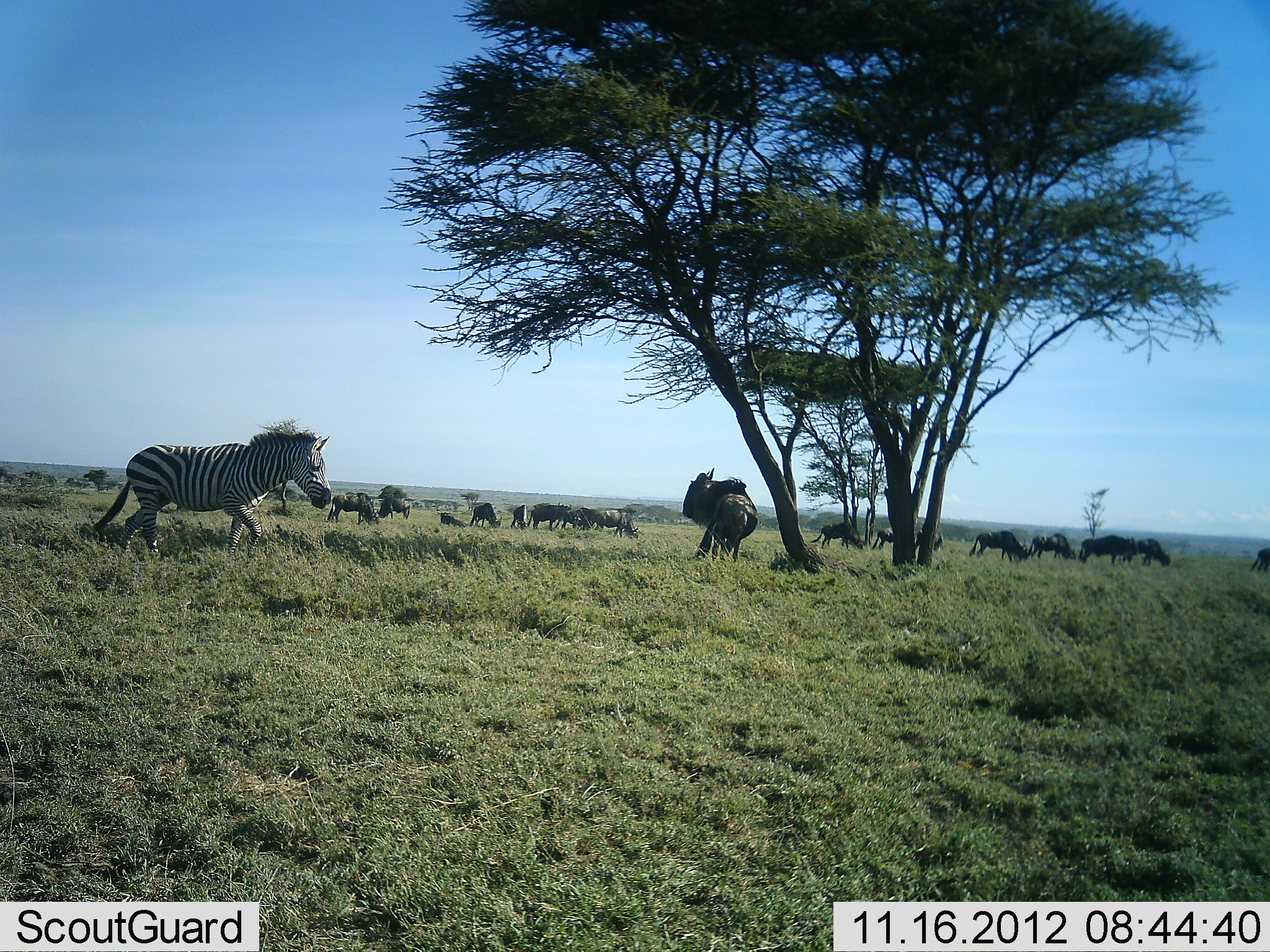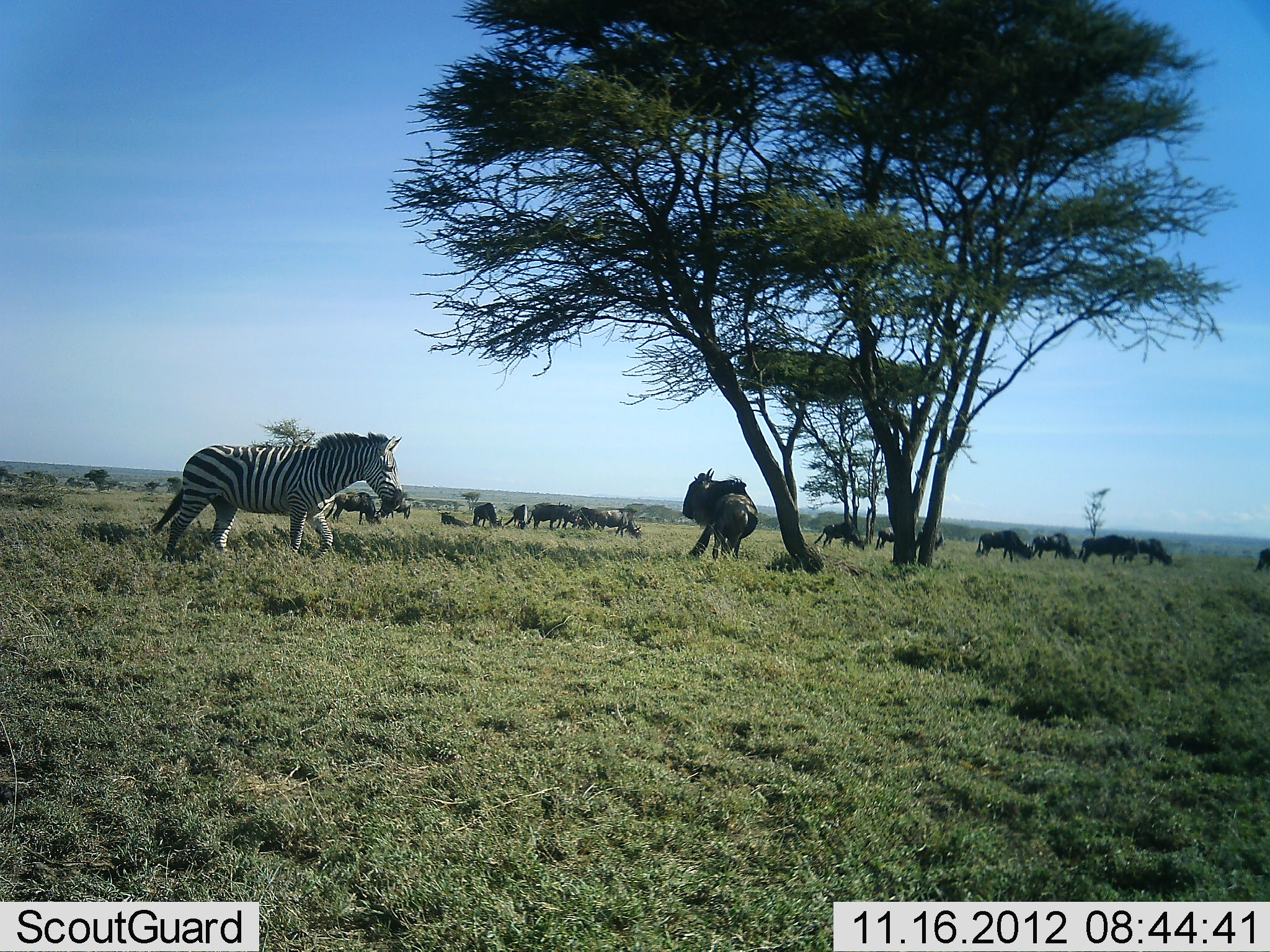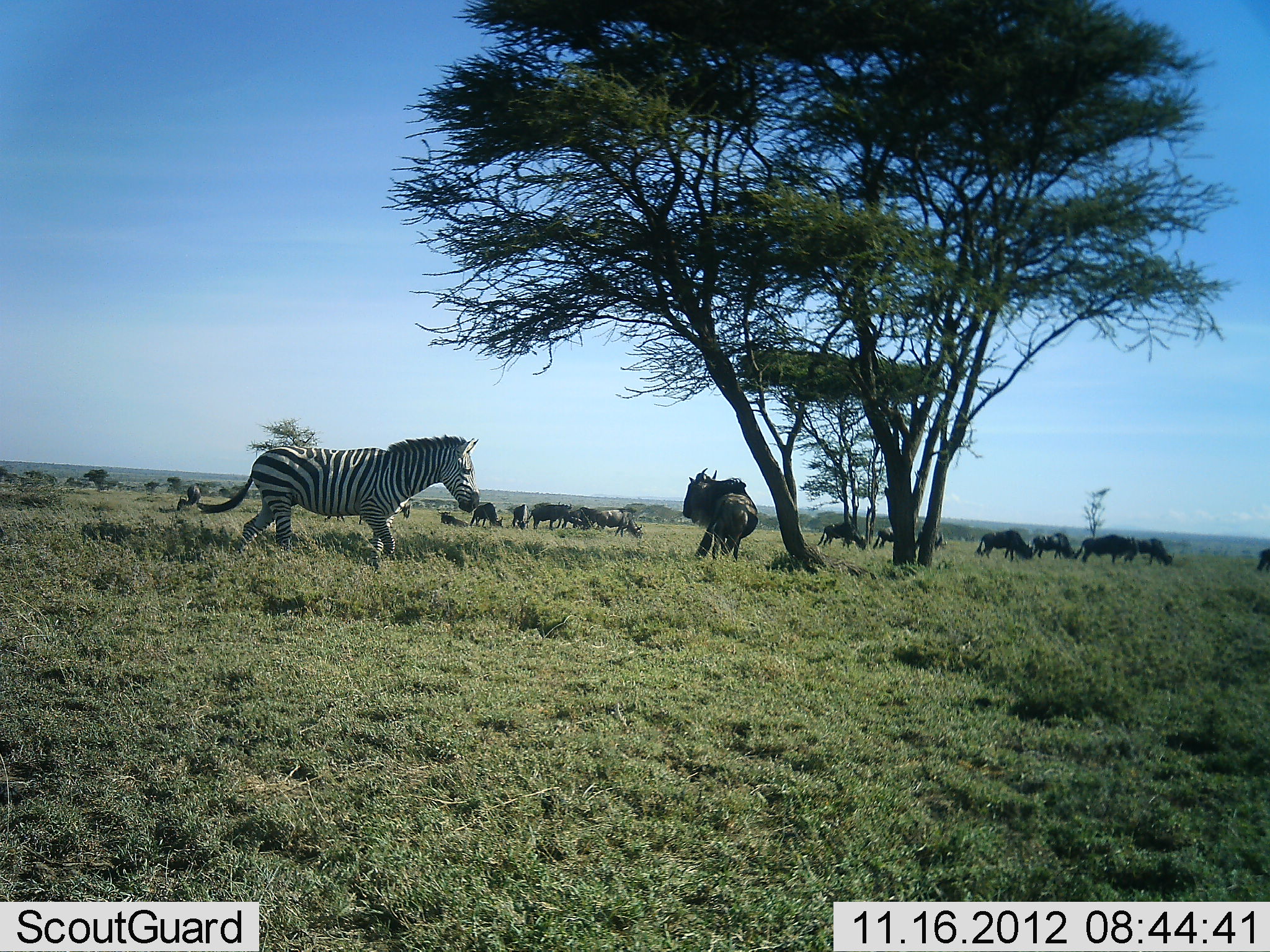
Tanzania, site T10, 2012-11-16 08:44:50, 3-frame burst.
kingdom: Animalia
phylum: Chordata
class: Mammalia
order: Artiodactyla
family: Bovidae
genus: Connochaetes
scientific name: Connochaetes taurinus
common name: blue wildebeest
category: wildebeest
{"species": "wildebeest (blue wildebeest) (Connochaetes taurinus)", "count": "11-50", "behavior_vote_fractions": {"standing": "90%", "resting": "0%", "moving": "30%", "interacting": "0%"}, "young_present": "0%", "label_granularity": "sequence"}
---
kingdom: Animalia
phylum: Chordata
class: Mammalia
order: Perissodactyla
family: Equidae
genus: Equus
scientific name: Equus quagga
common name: plains zebra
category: zebra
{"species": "zebra (plains zebra) (Equus quagga)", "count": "1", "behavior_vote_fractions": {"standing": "8%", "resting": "0%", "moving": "92%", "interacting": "0%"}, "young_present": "0%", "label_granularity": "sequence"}